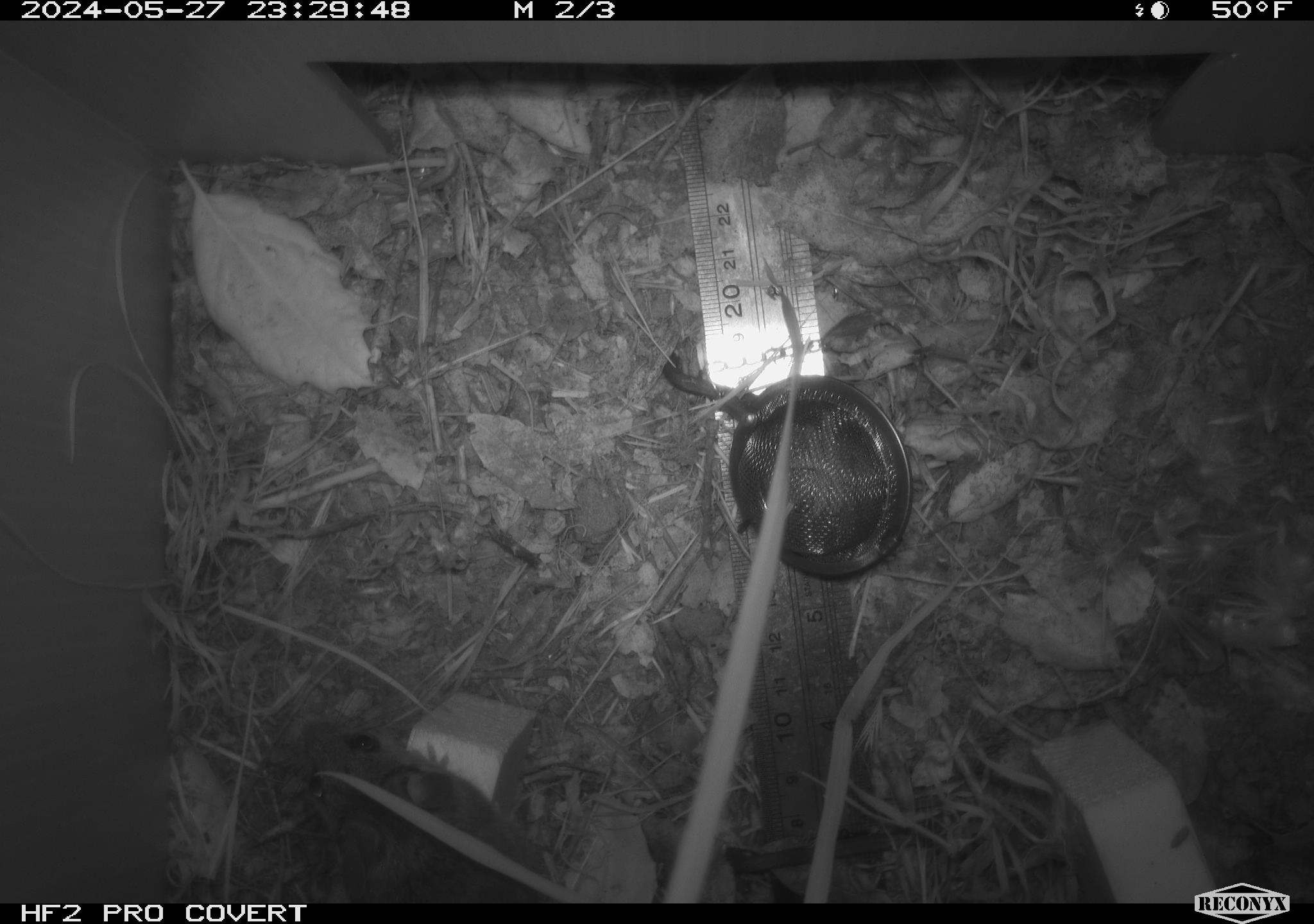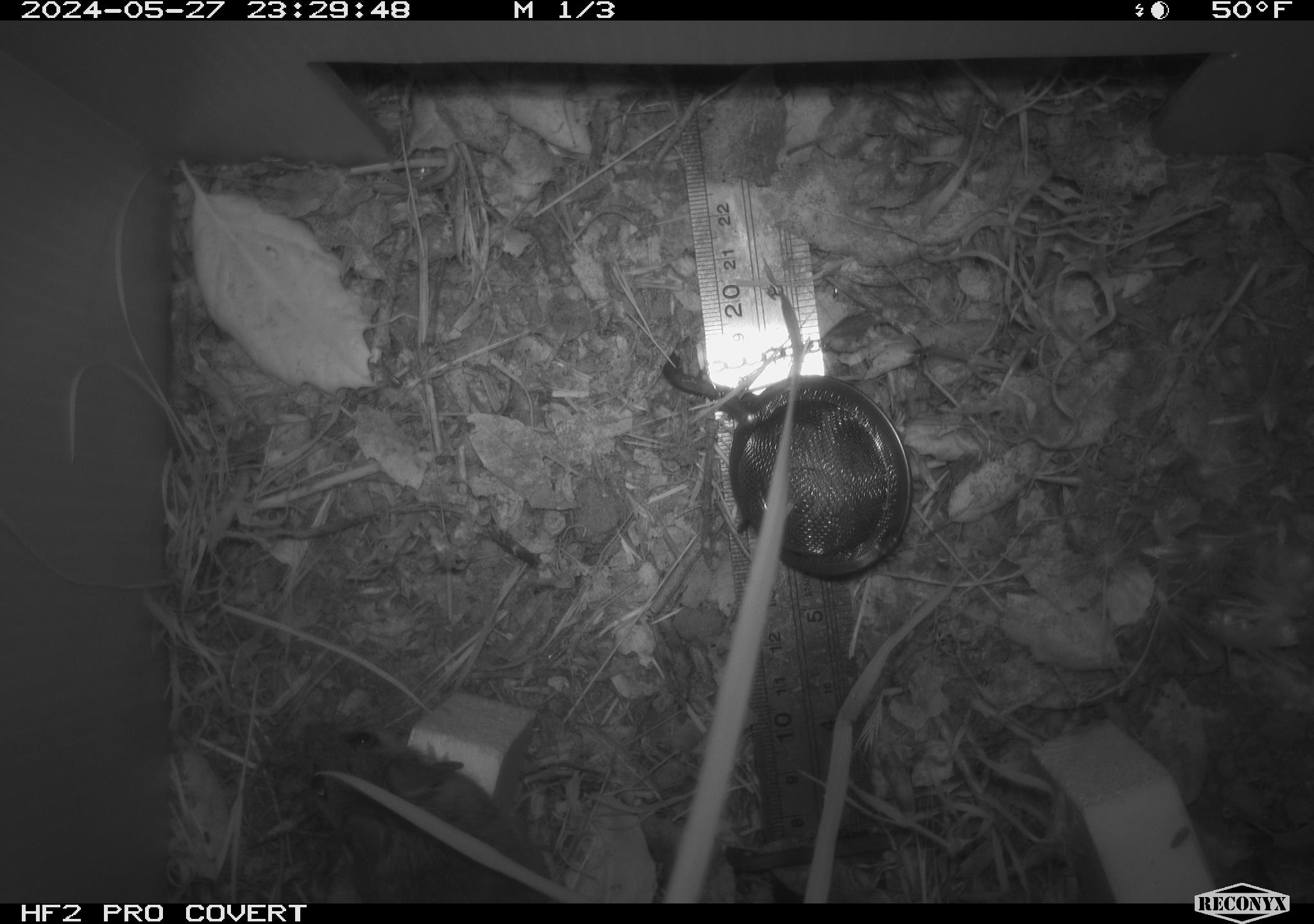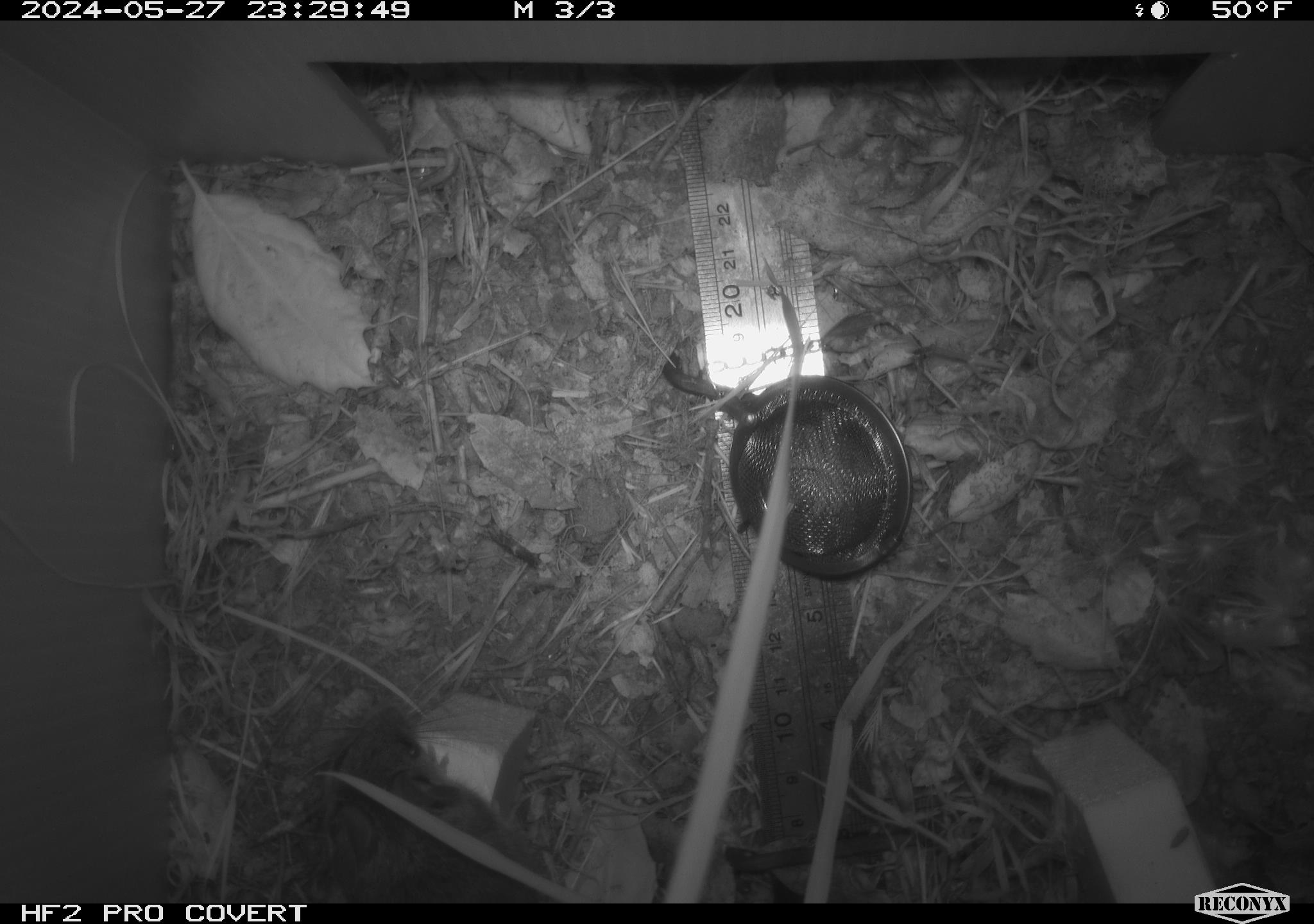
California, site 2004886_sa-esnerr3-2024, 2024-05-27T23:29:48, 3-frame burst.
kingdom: Animalia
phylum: Chordata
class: Mammalia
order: Rodentia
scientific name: Rodentia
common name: rodent